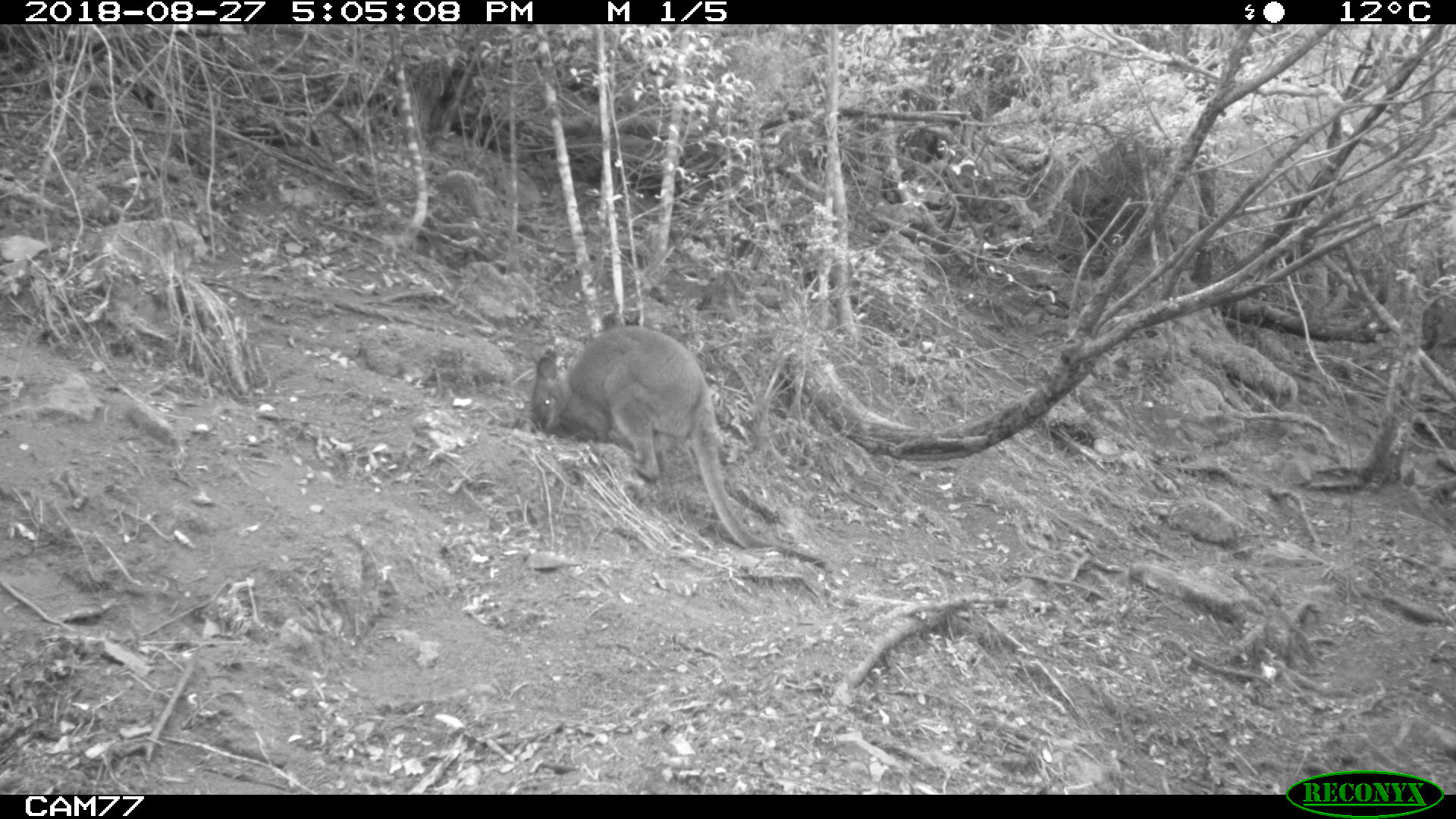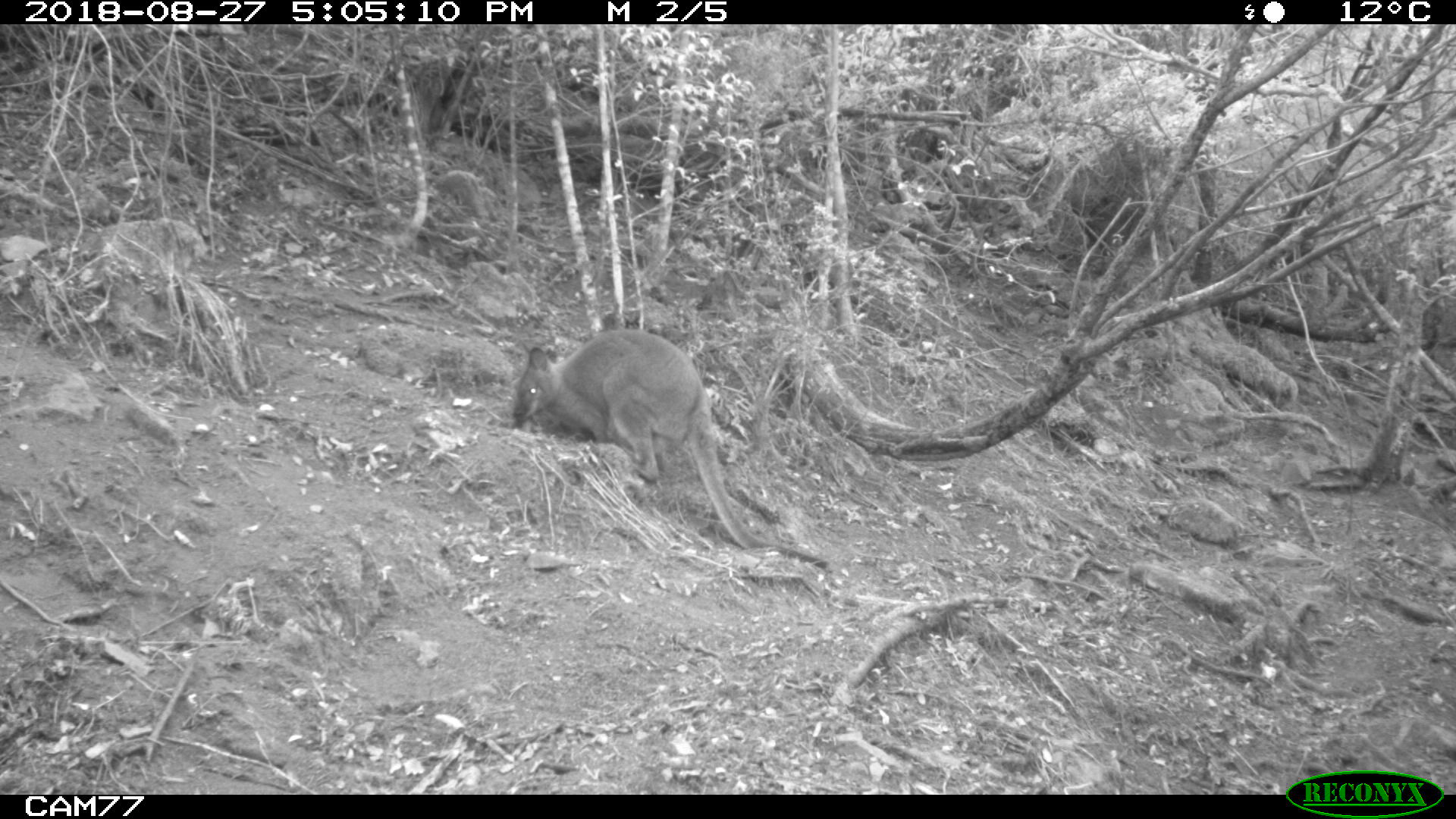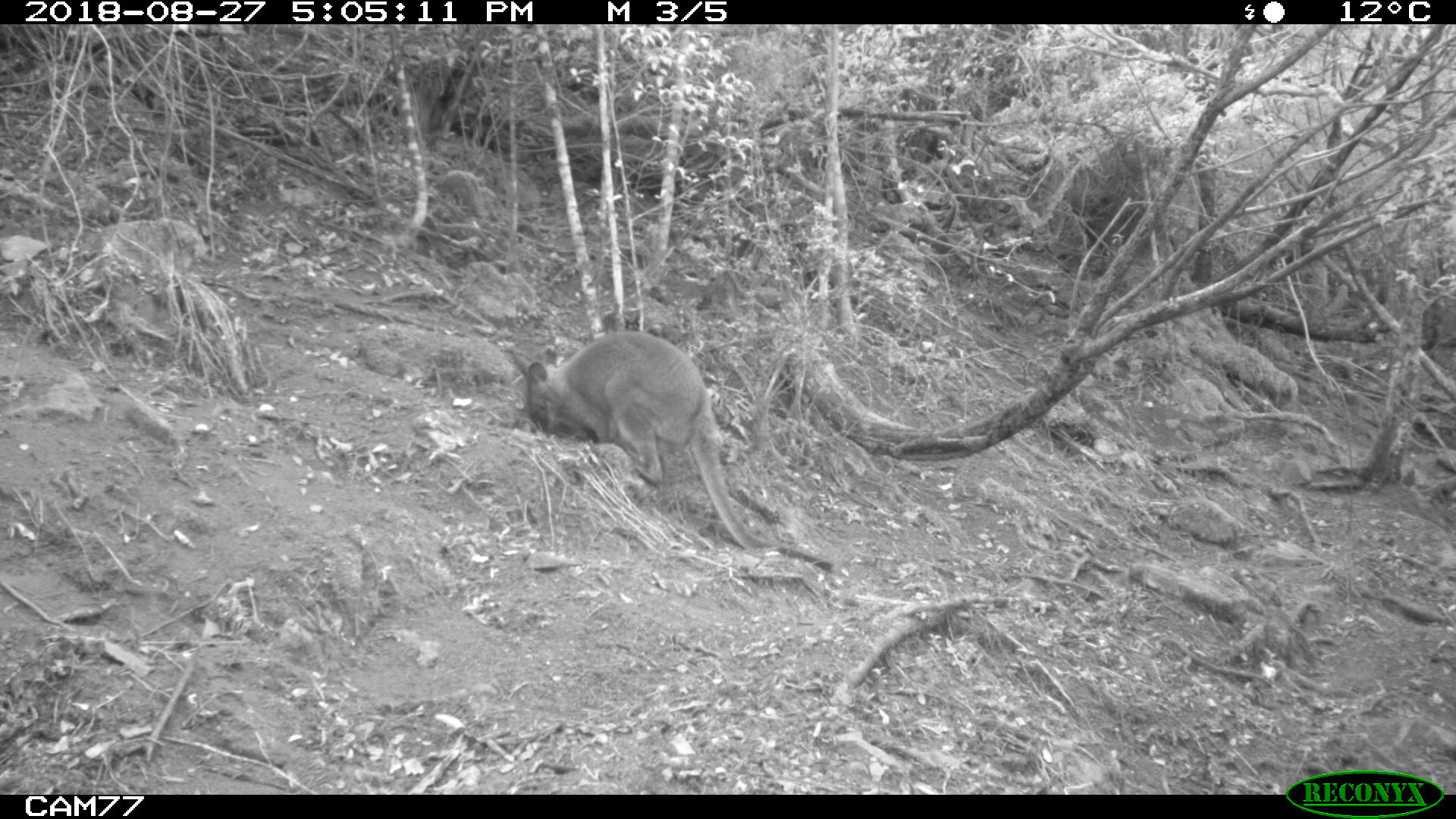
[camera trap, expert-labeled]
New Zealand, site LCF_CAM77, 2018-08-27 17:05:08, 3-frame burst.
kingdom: Animalia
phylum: Chordata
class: Mammalia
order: Diprotodontia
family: Macropodidae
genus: Notamacropus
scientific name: Notamacropus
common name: wallaby